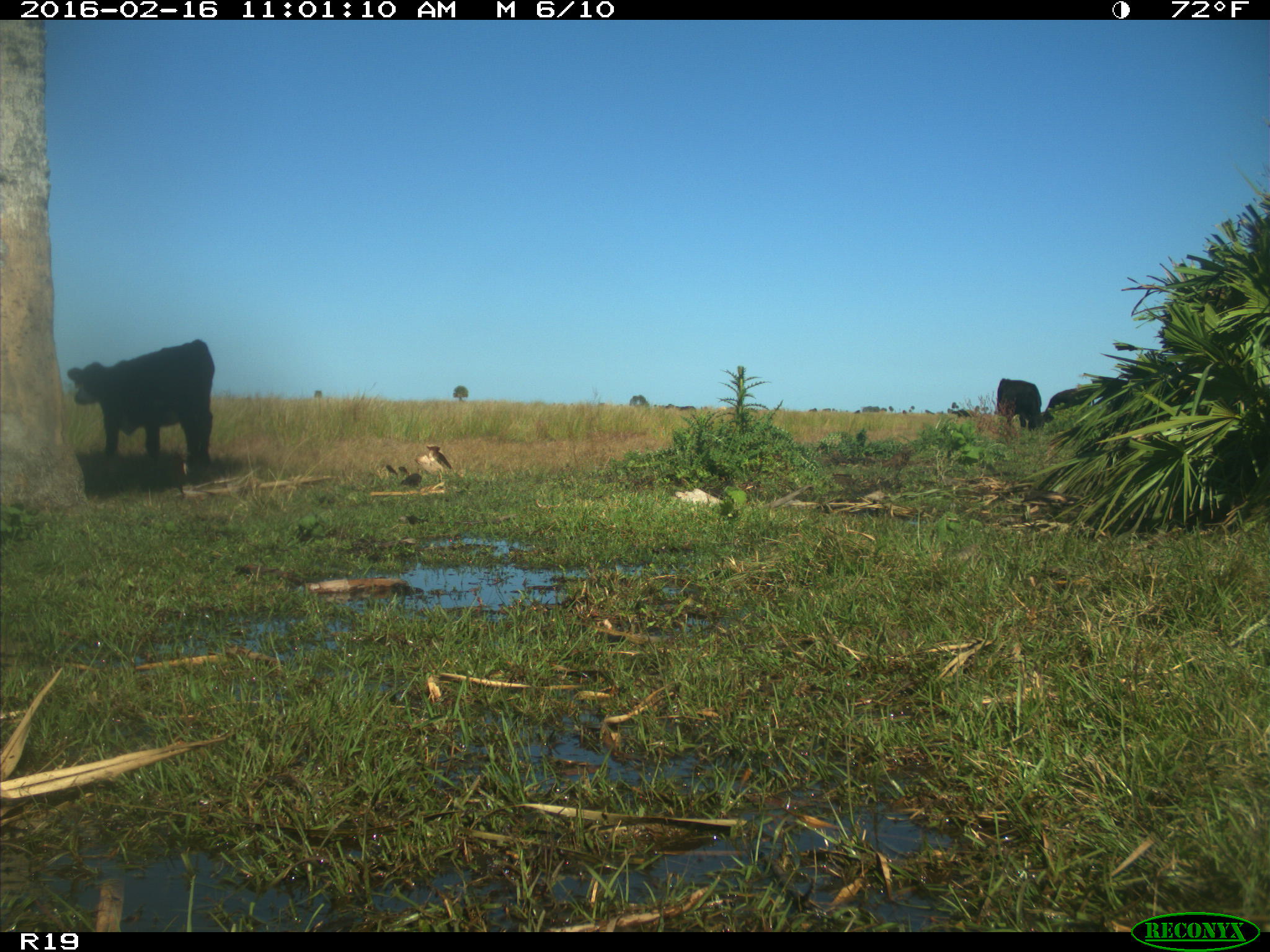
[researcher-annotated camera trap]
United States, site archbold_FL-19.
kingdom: Animalia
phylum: Chordata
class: Mammalia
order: Artiodactyla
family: Bovidae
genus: Bos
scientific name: Bos taurus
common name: domestic cow